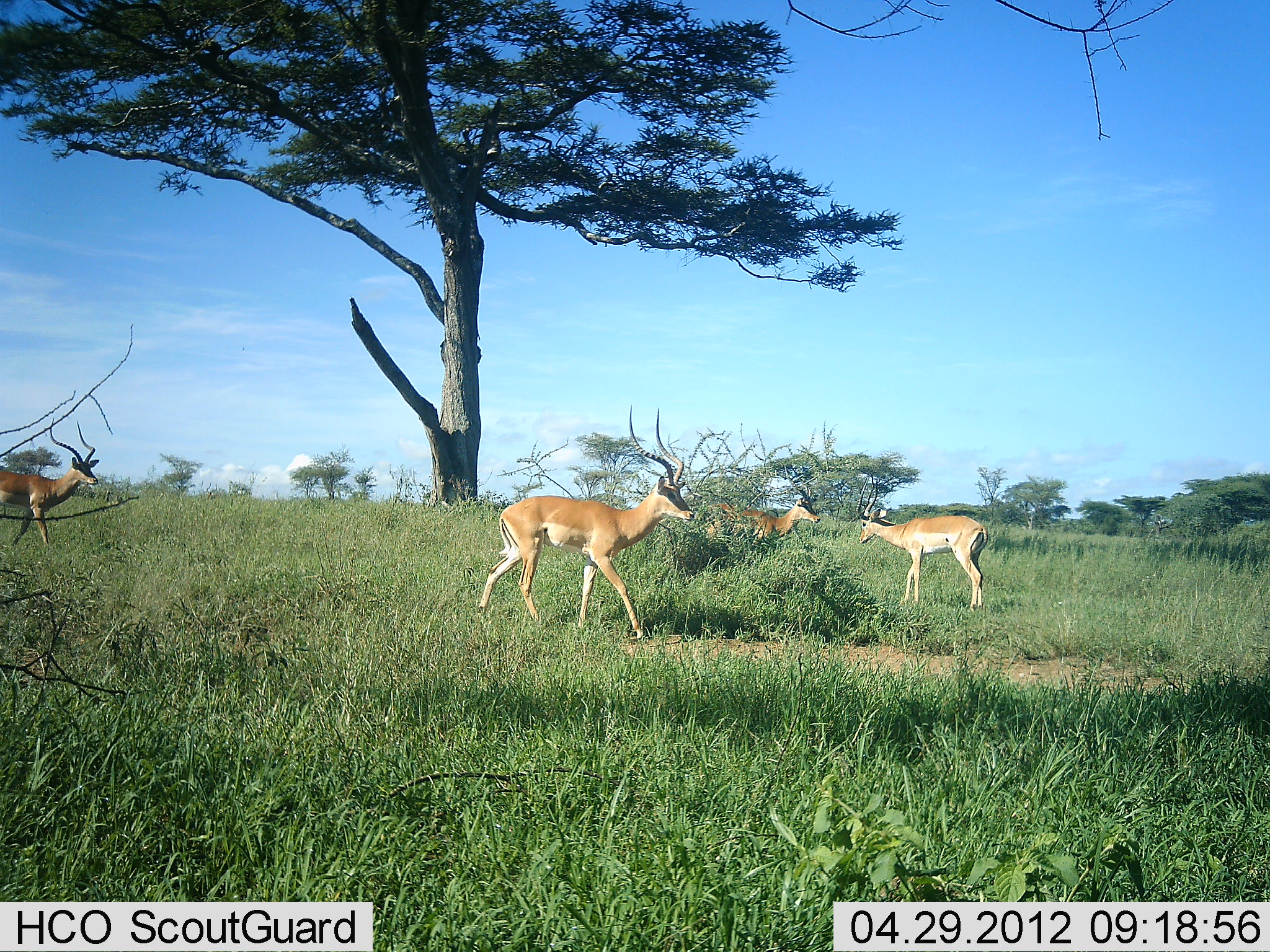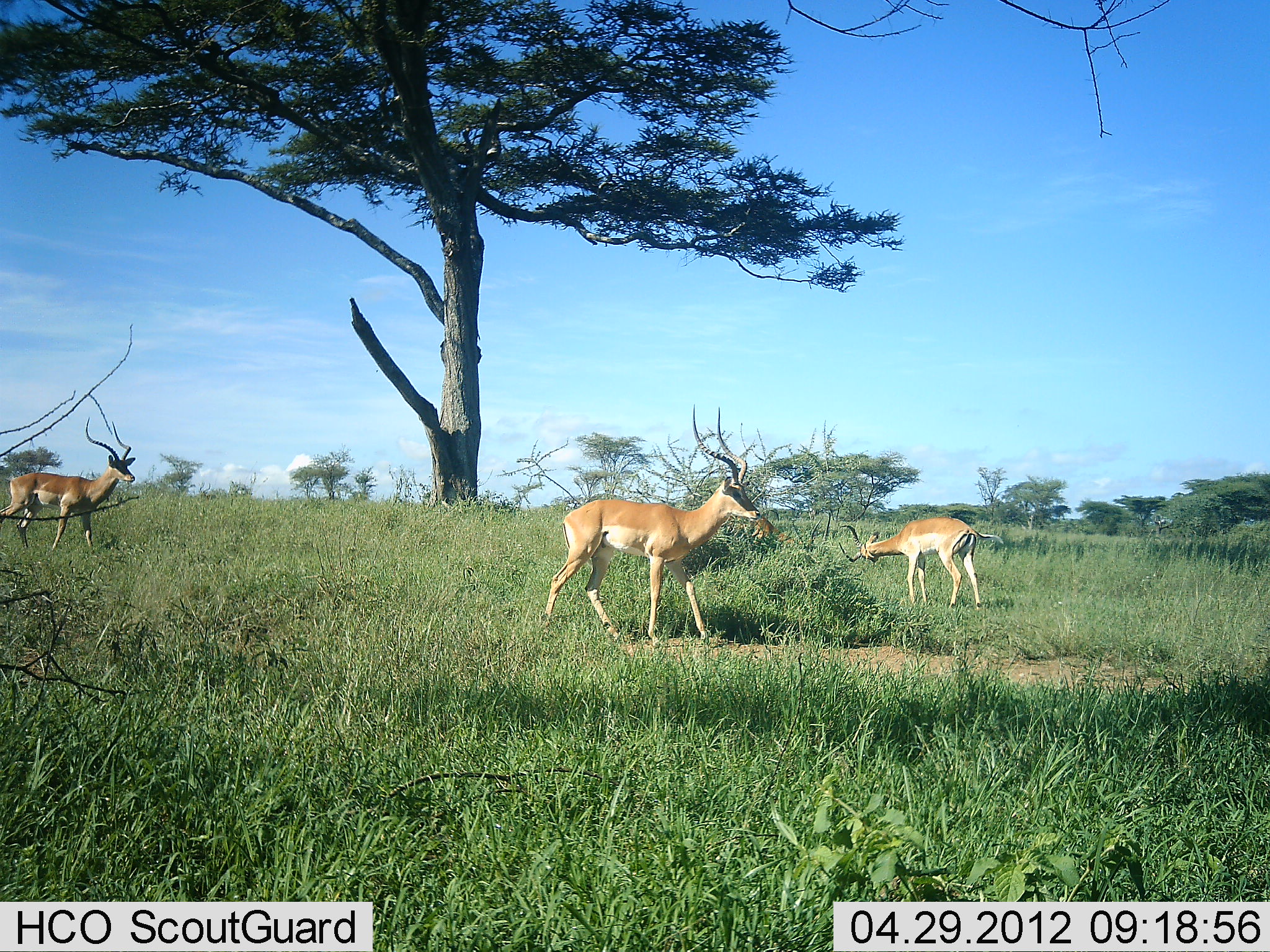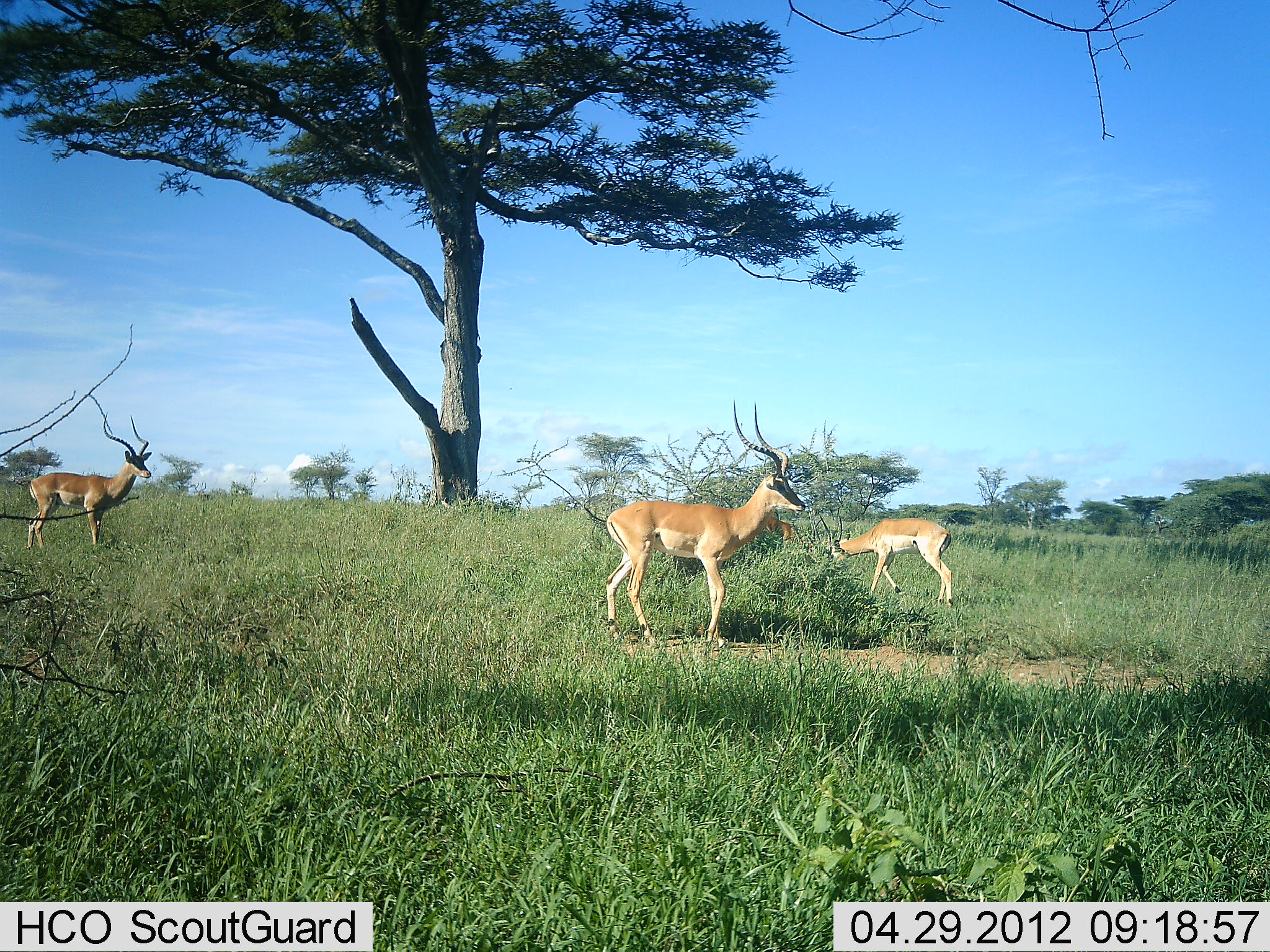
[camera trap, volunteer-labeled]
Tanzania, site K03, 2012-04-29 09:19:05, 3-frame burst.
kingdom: Animalia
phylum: Chordata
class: Mammalia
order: Artiodactyla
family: Bovidae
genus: Aepyceros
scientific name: Aepyceros melampus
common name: impala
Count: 4.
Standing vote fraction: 39%.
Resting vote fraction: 0%.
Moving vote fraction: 83%.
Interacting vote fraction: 9%.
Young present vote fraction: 0%.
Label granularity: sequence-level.